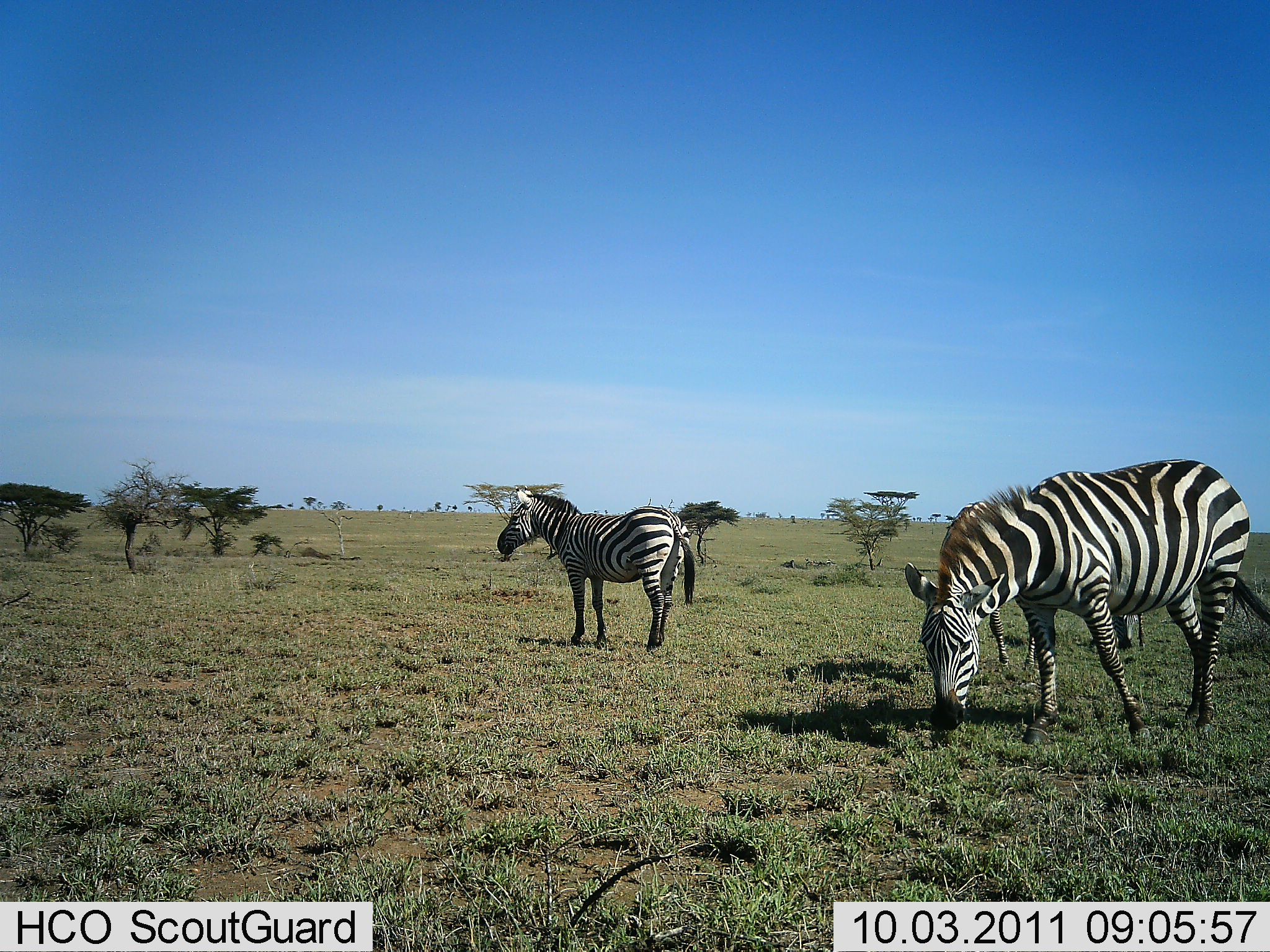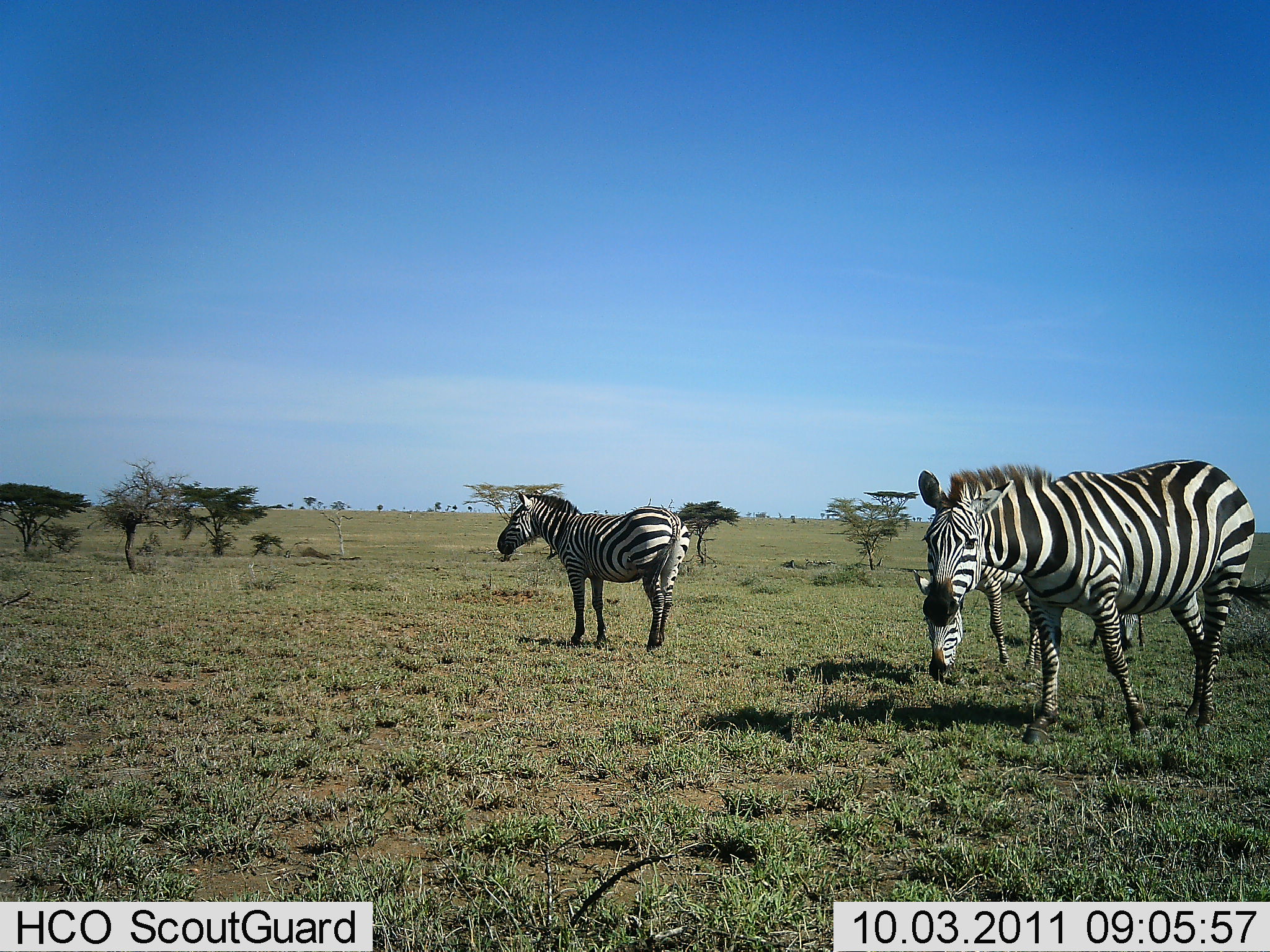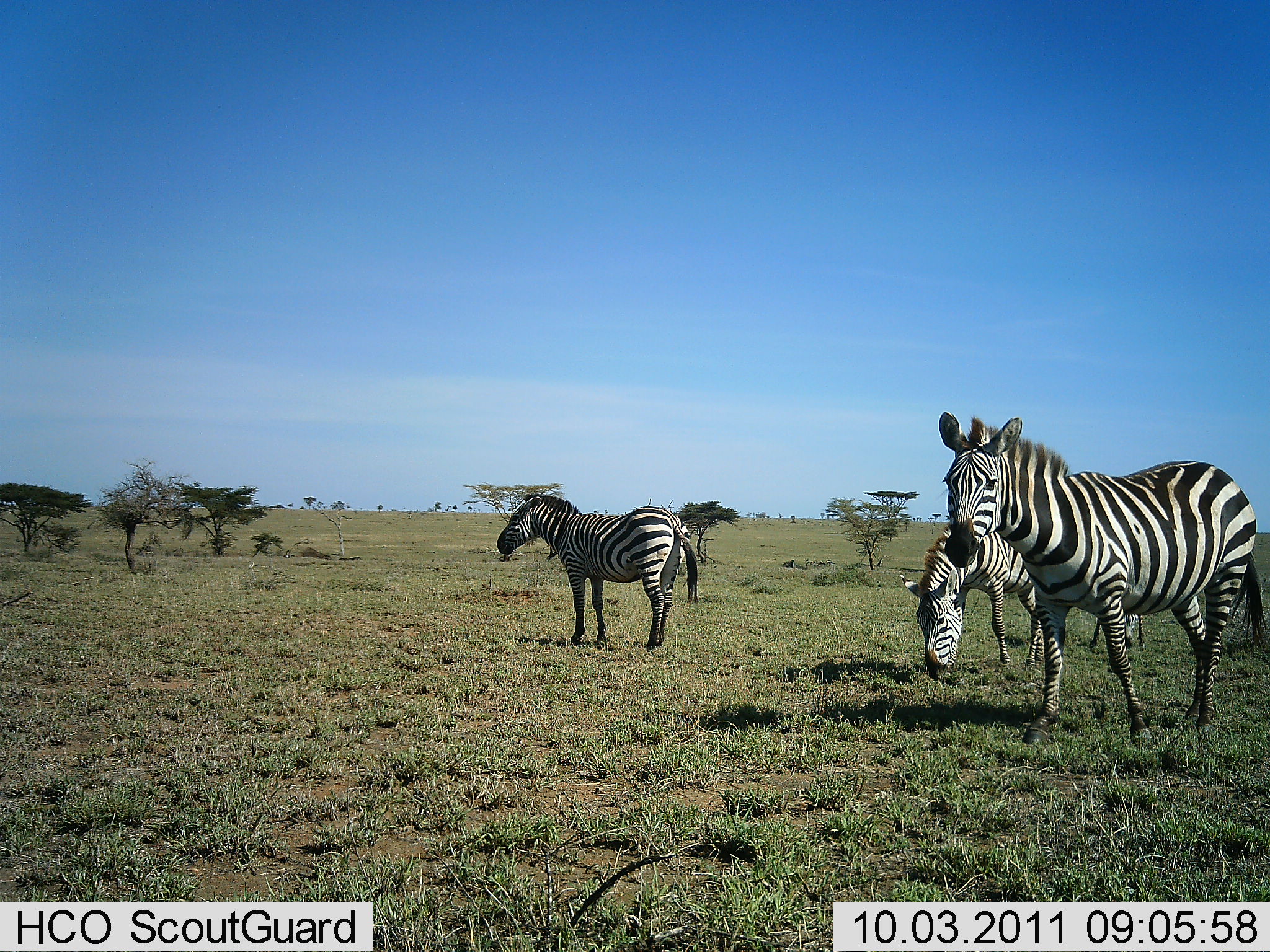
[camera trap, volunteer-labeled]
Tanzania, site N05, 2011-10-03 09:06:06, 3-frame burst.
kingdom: Animalia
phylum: Chordata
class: Mammalia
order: Perissodactyla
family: Equidae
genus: Equus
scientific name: Equus quagga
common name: plains zebra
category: zebra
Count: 3.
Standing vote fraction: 82%.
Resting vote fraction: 0%.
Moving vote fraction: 0%.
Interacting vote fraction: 0%.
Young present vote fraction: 0%.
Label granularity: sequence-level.